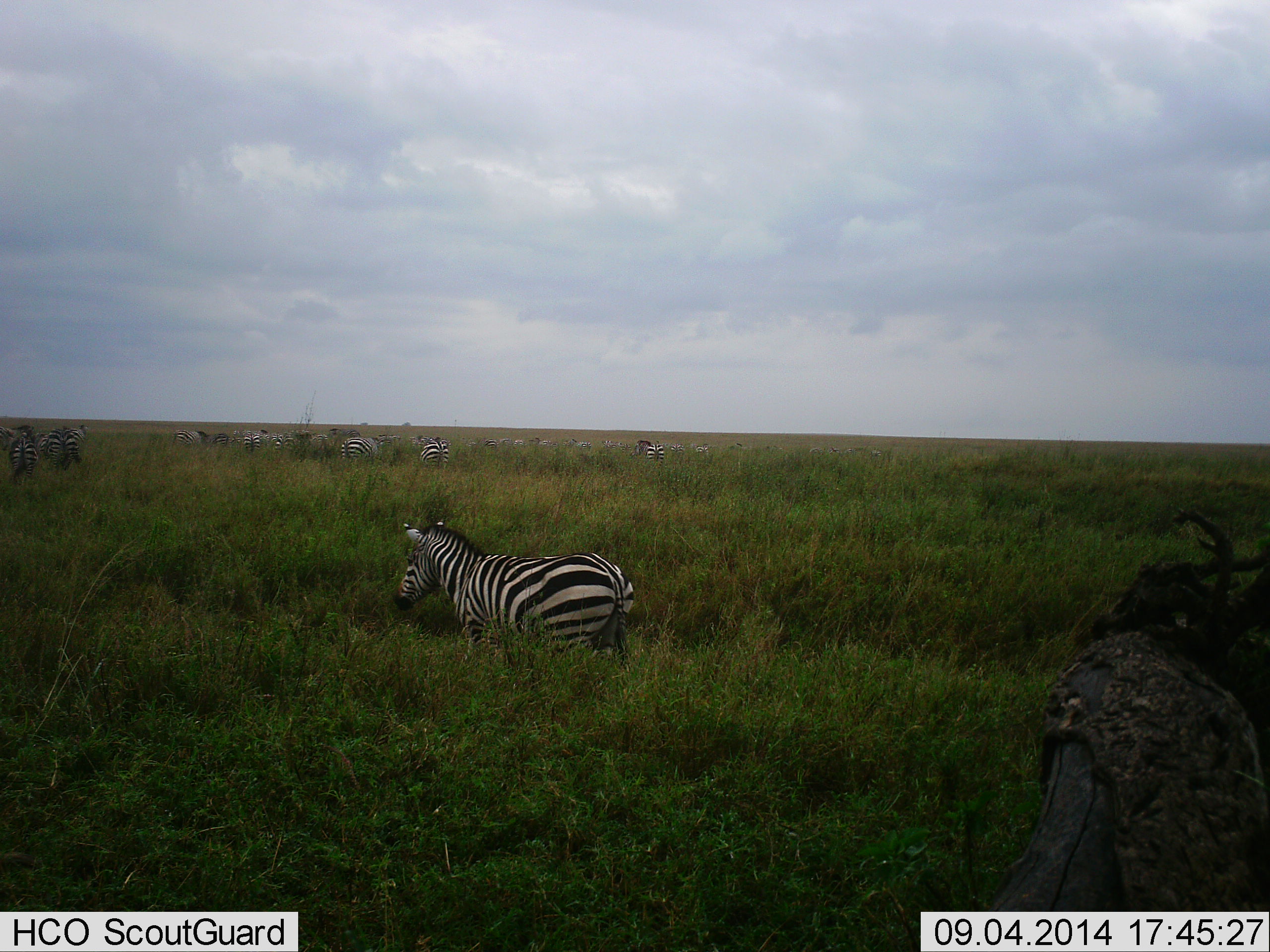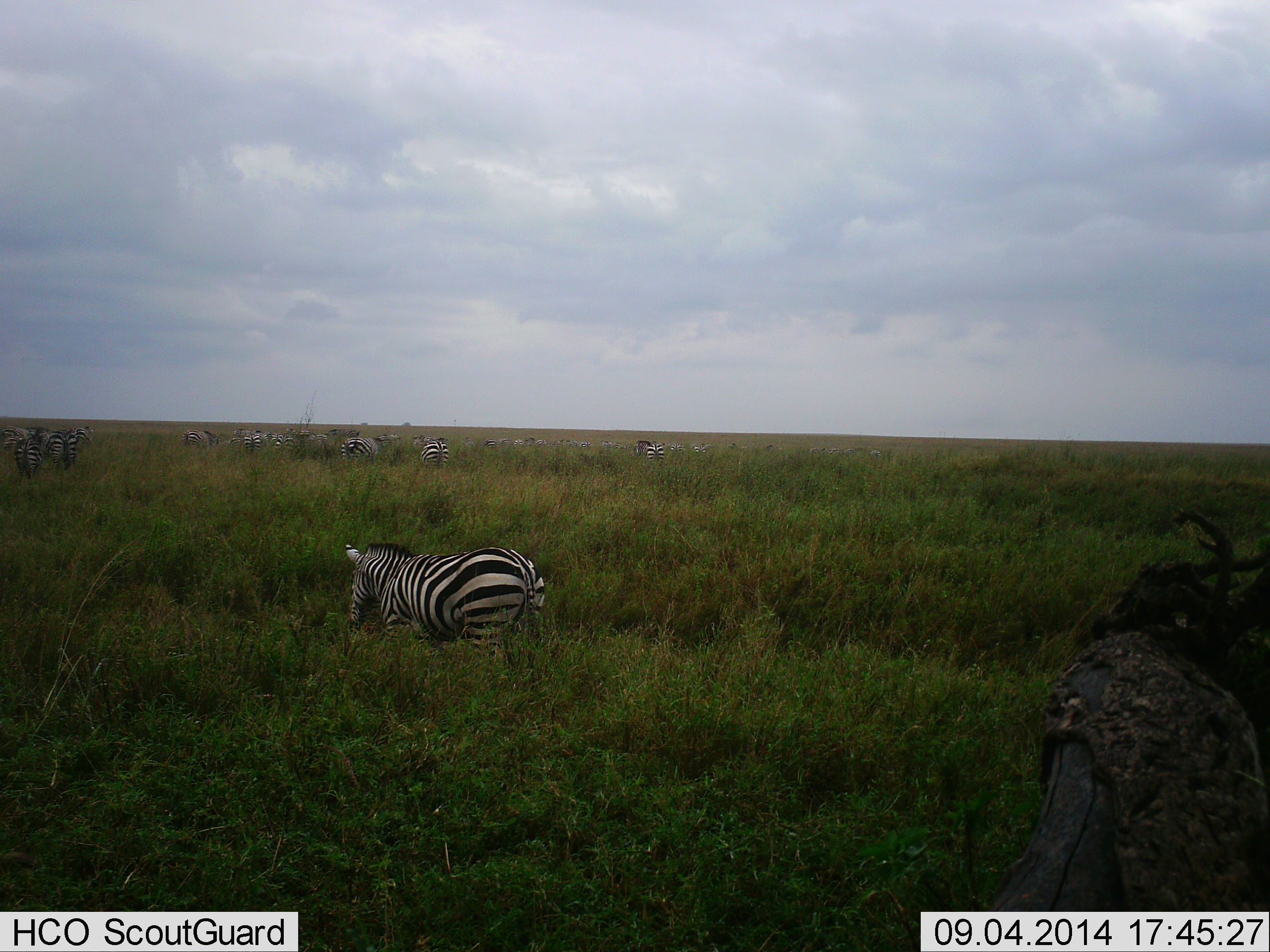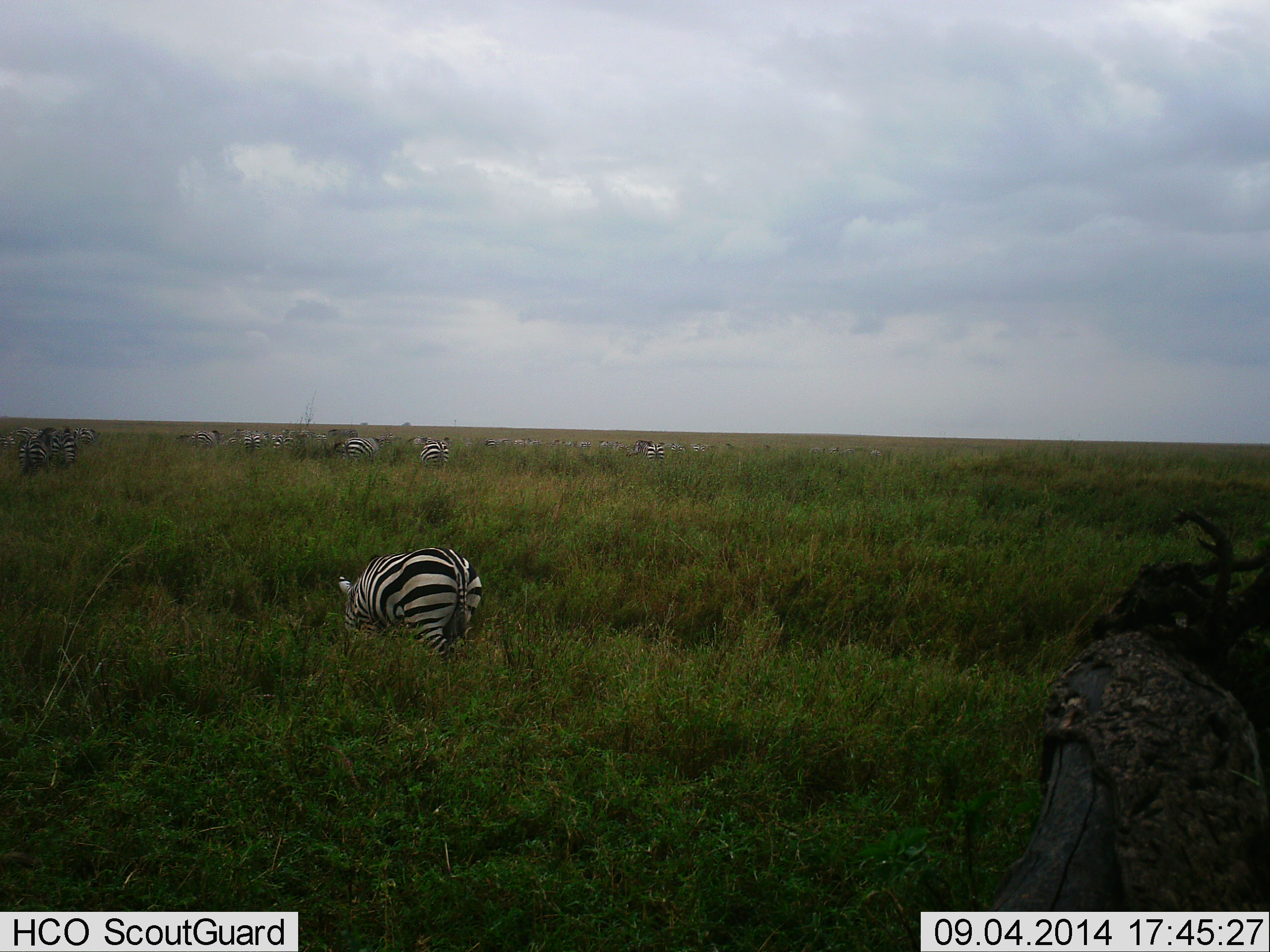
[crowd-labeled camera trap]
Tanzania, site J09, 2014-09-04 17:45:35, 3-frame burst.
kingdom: Animalia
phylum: Chordata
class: Mammalia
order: Perissodactyla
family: Equidae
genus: Equus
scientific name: Equus quagga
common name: plains zebra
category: zebra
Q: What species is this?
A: Zebra (plains zebra) (Equus quagga).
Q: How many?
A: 11-50.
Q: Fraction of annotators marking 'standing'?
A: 20%.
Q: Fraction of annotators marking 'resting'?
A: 0%.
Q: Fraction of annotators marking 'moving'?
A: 40%.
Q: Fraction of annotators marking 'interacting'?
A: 0%.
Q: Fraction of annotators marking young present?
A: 0%.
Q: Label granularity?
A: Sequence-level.